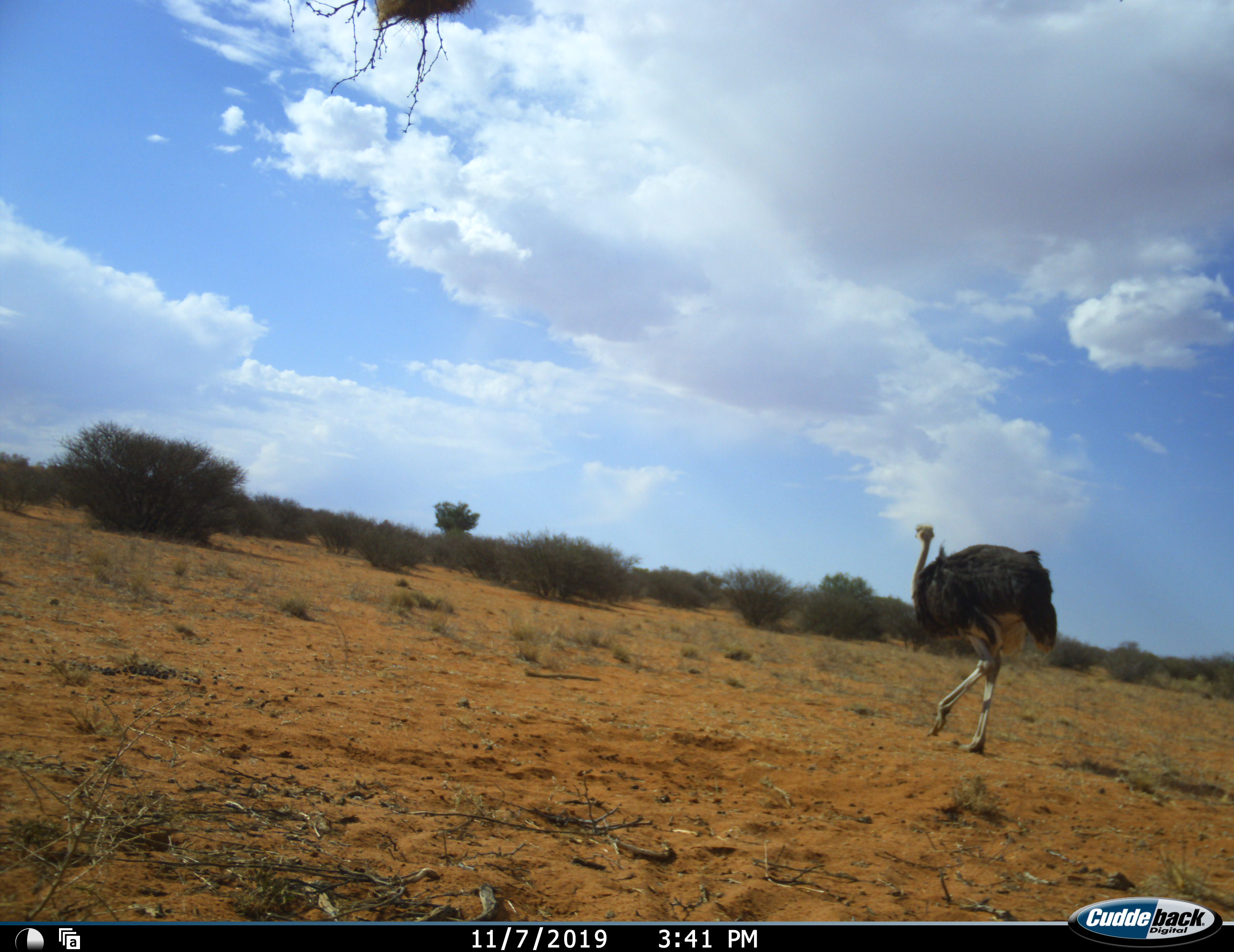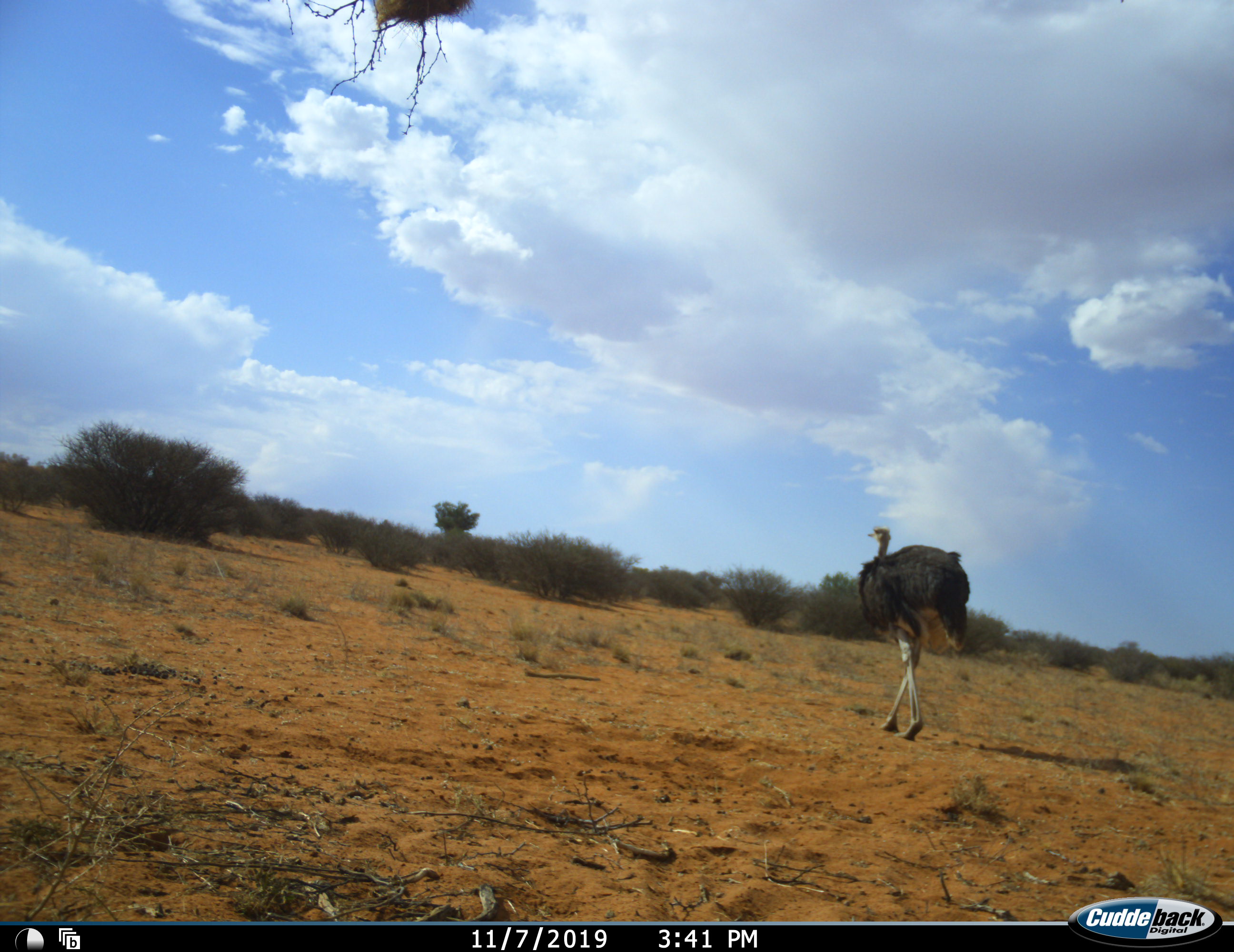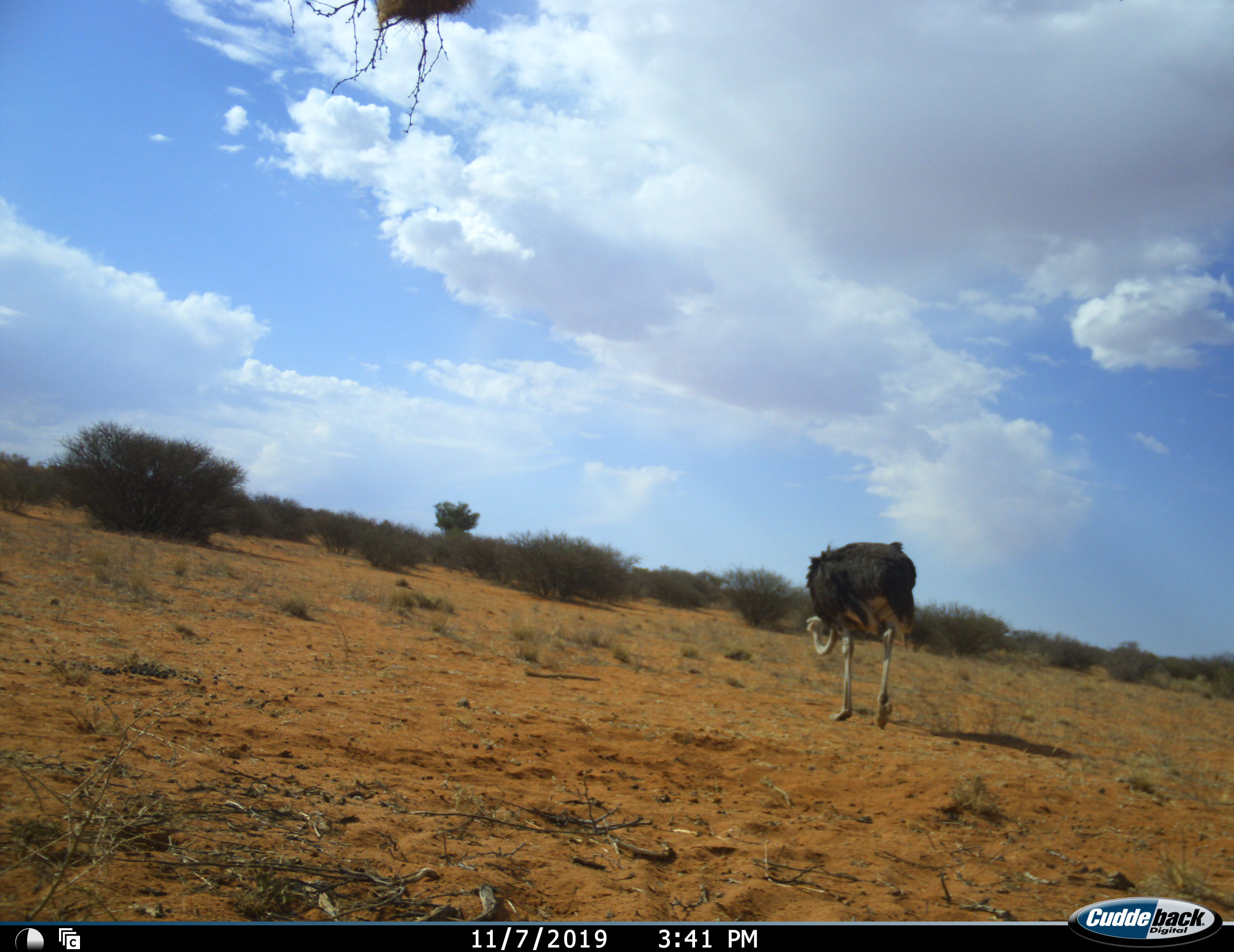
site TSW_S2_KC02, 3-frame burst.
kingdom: Animalia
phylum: Chordata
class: Aves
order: Struthioniformes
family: Struthionidae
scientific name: Struthionidae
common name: ostrich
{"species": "ostrich (Struthionidae)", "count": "1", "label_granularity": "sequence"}